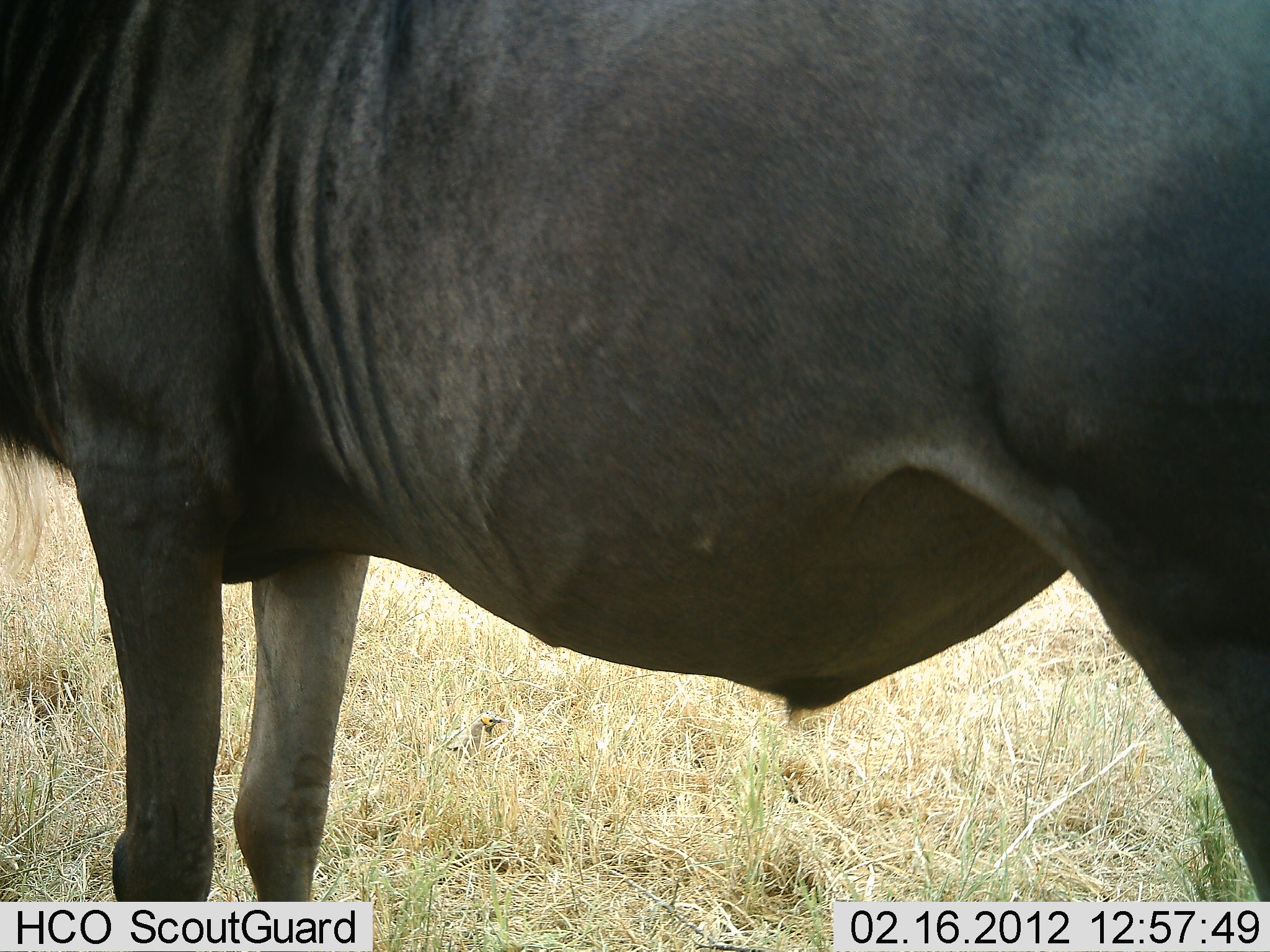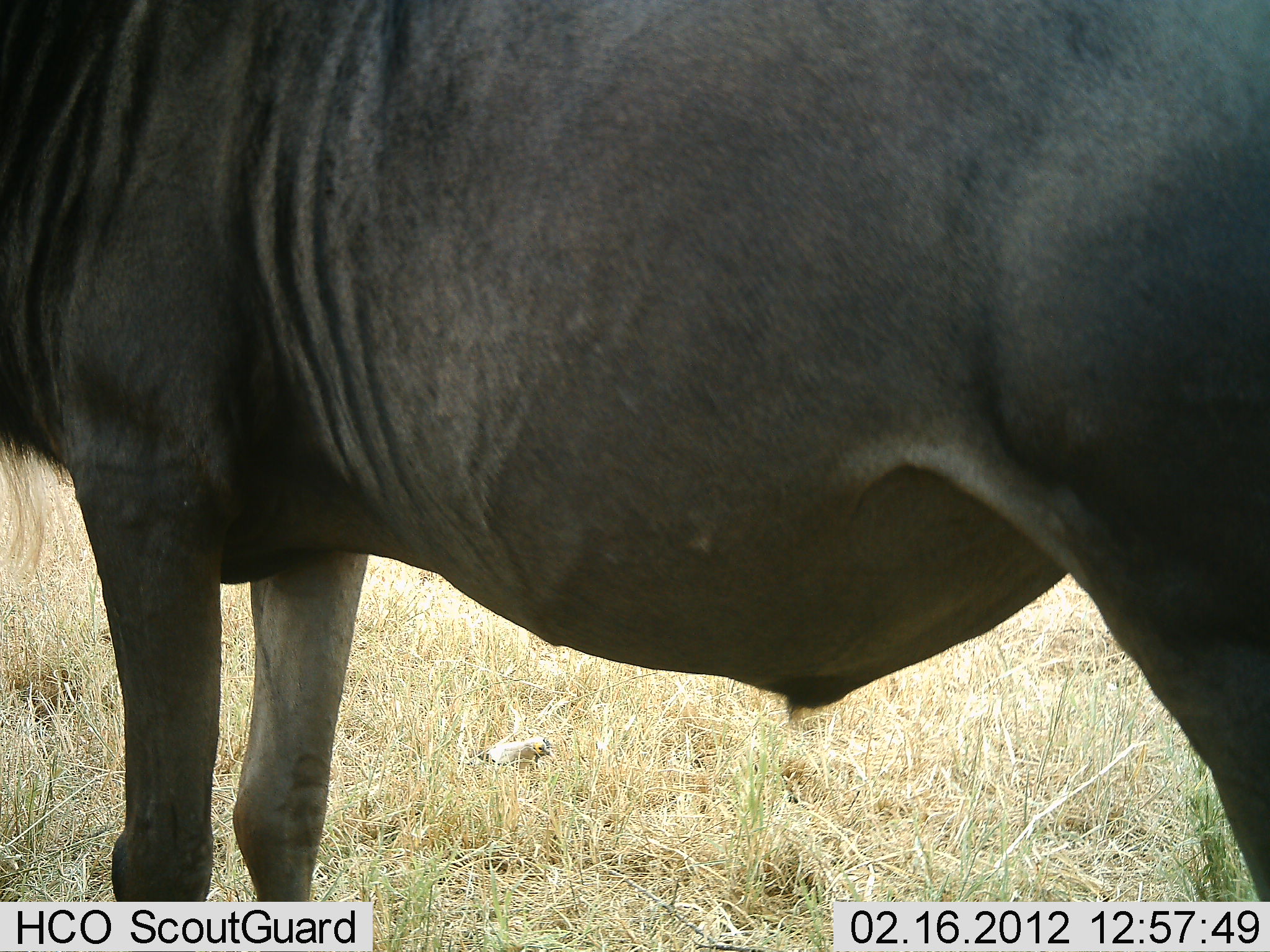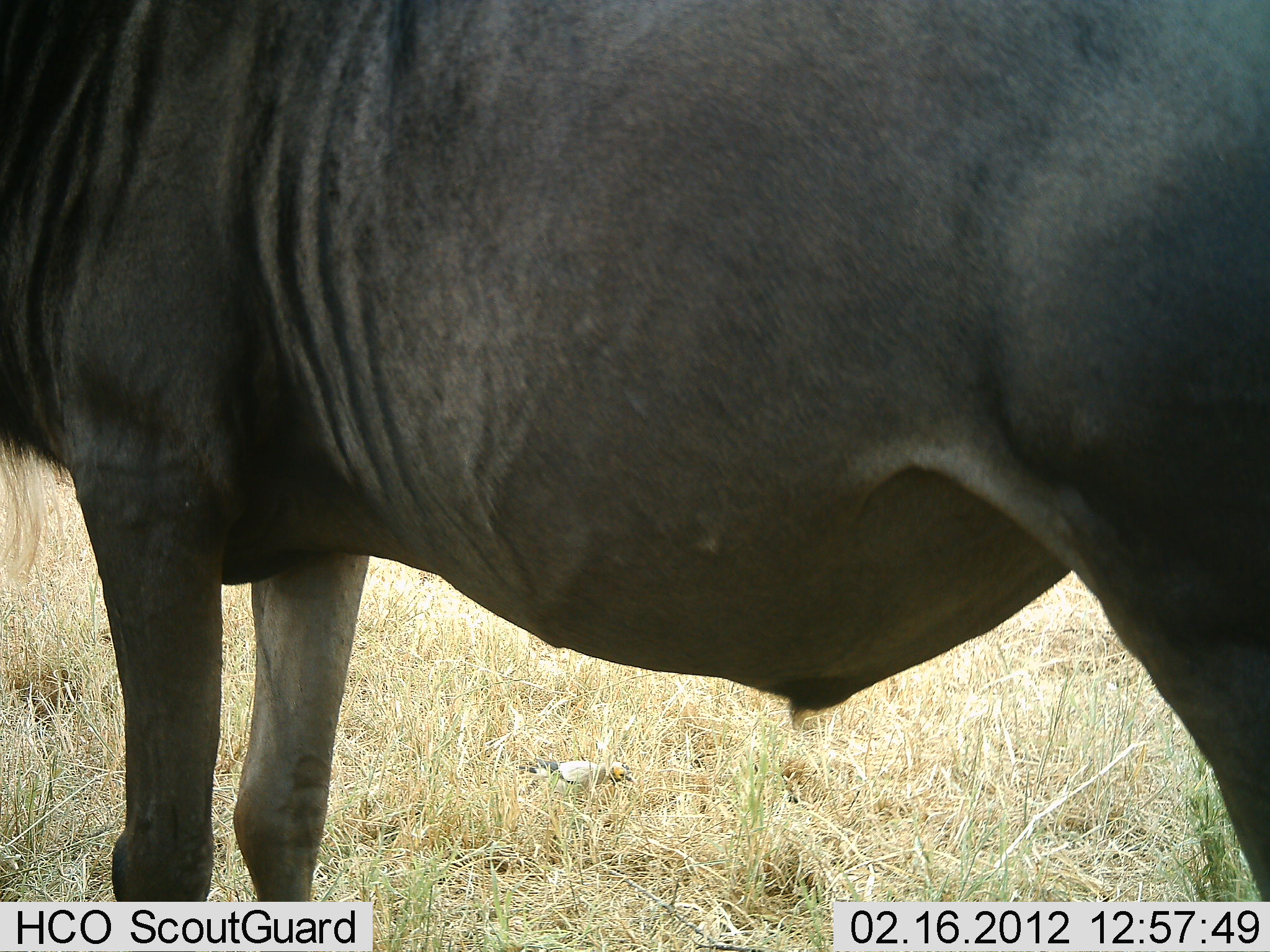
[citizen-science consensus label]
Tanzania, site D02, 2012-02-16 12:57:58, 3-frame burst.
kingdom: Animalia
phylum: Chordata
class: Aves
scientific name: Aves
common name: bird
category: otherbird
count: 1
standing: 7%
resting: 0%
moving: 86%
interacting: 0%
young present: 0%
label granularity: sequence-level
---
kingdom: Animalia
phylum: Chordata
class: Mammalia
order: Artiodactyla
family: Bovidae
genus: Connochaetes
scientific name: Connochaetes taurinus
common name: blue wildebeest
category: wildebeest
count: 1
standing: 100%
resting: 4%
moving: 0%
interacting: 0%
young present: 0%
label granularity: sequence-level